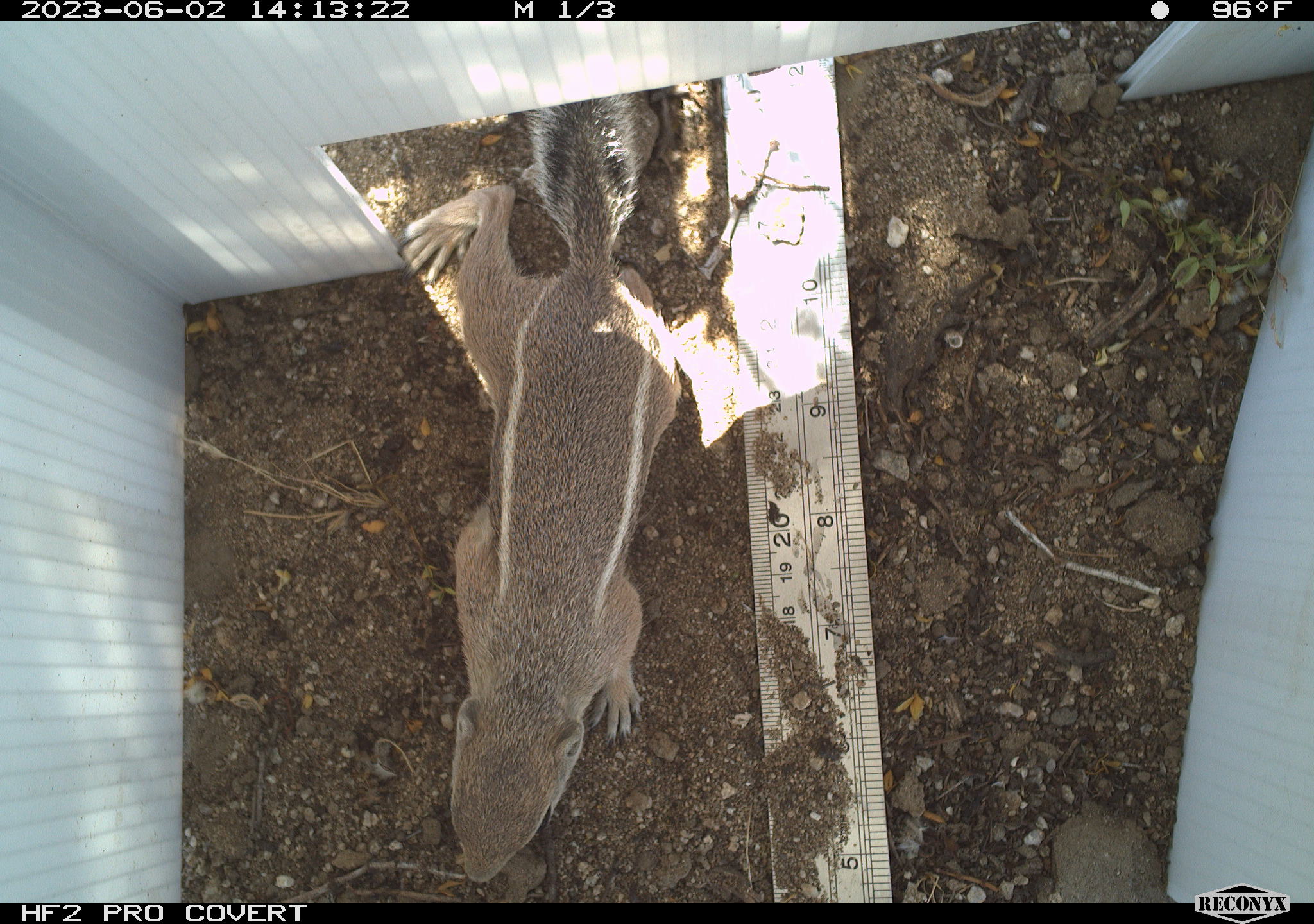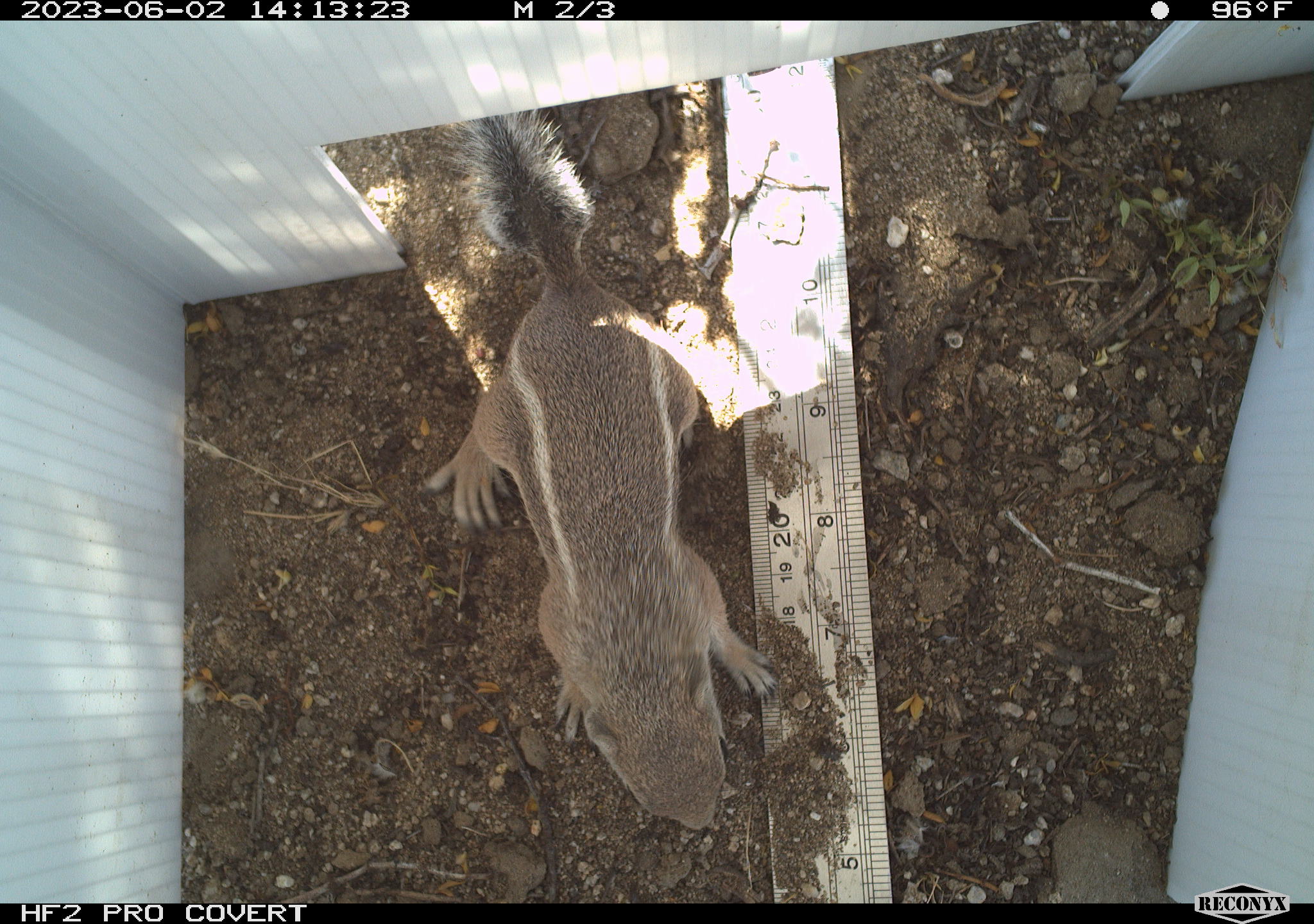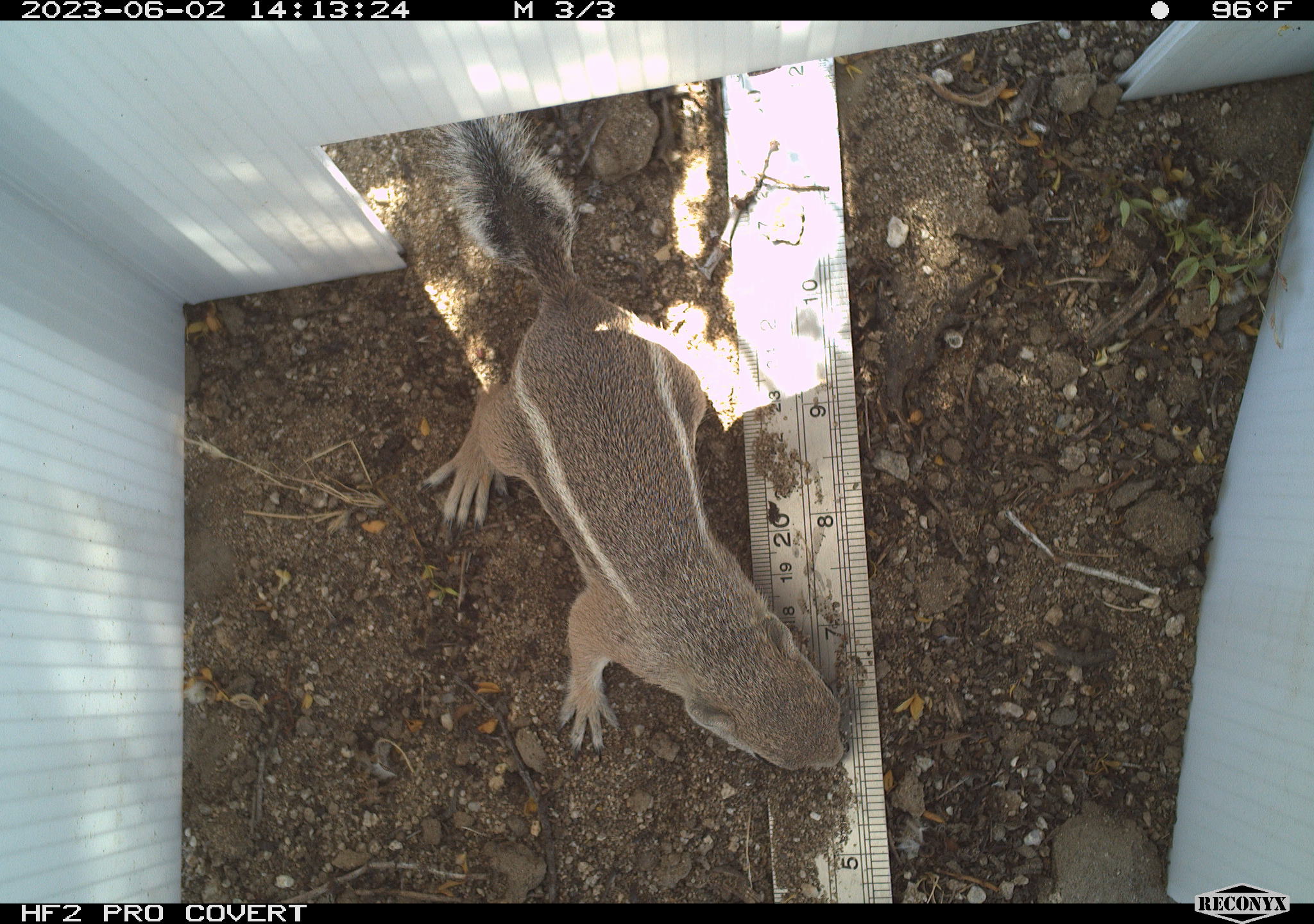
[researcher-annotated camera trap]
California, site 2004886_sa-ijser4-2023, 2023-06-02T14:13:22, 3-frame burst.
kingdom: Animalia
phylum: Chordata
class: Mammalia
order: Rodentia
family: Sciuridae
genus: Ammospermophilus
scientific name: Ammospermophilus leucurus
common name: white-tailed antelope squirrel